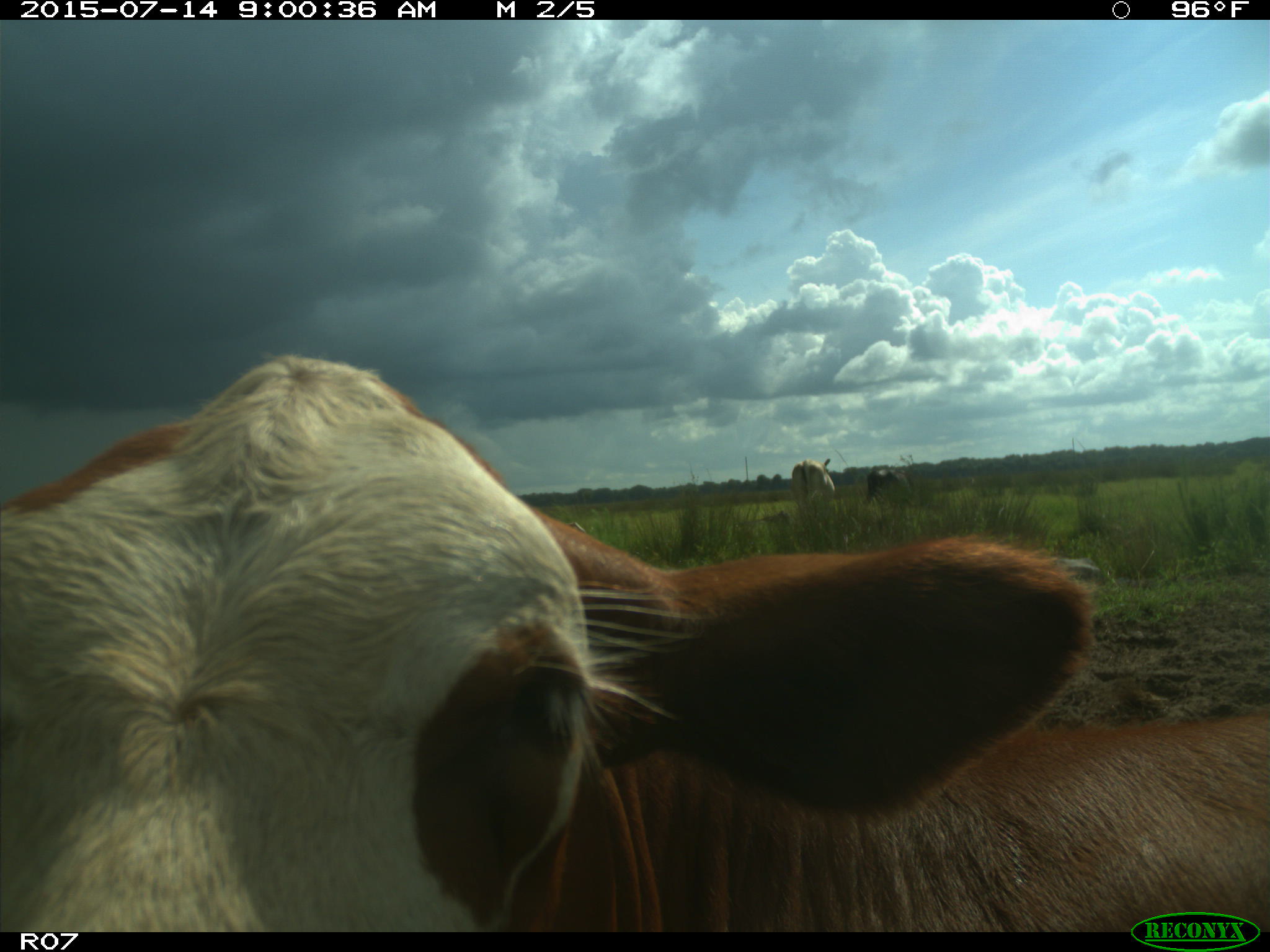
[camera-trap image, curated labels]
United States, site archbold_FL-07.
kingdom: Animalia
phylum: Chordata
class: Mammalia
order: Artiodactyla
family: Bovidae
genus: Bos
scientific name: Bos taurus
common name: domestic cow